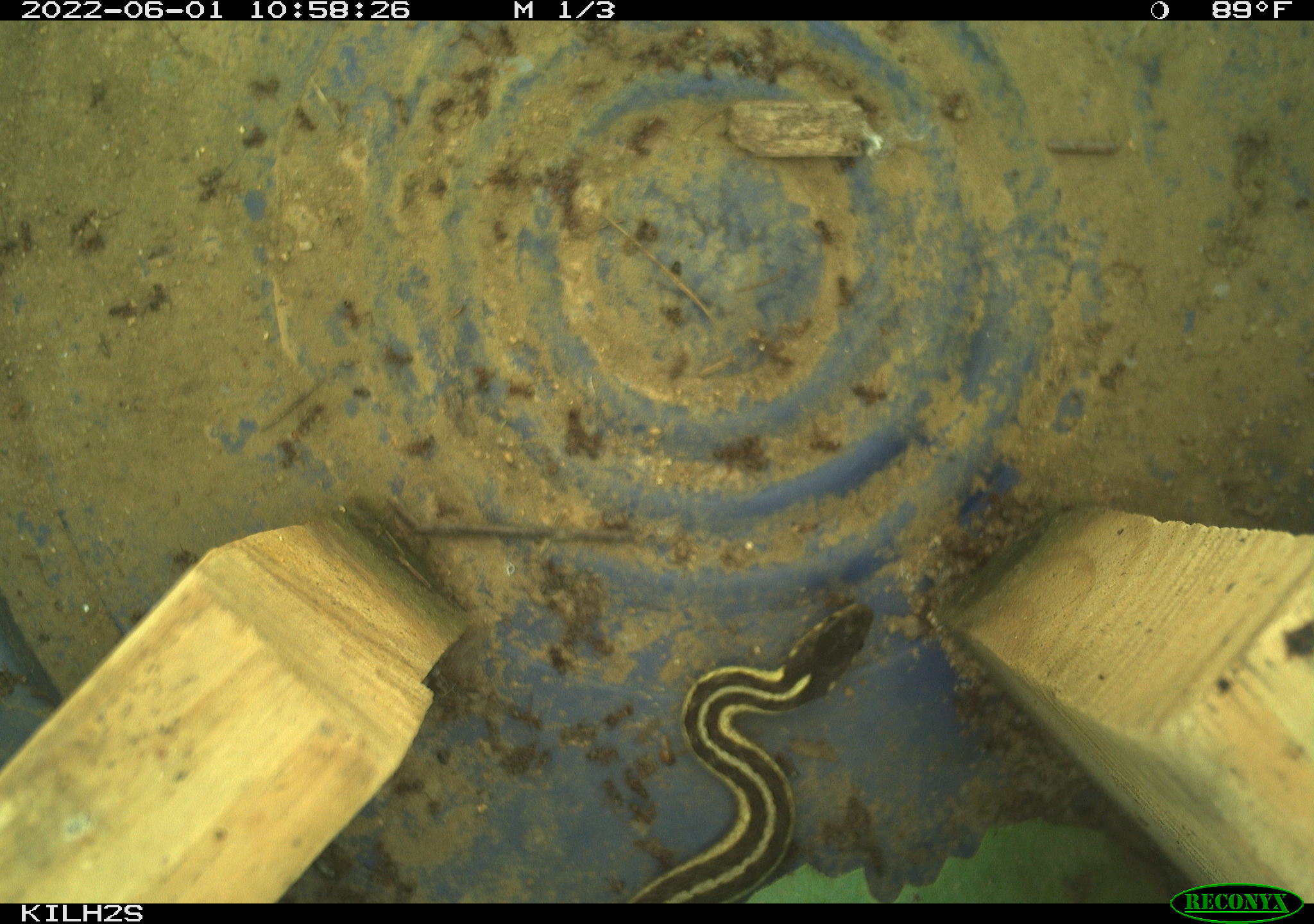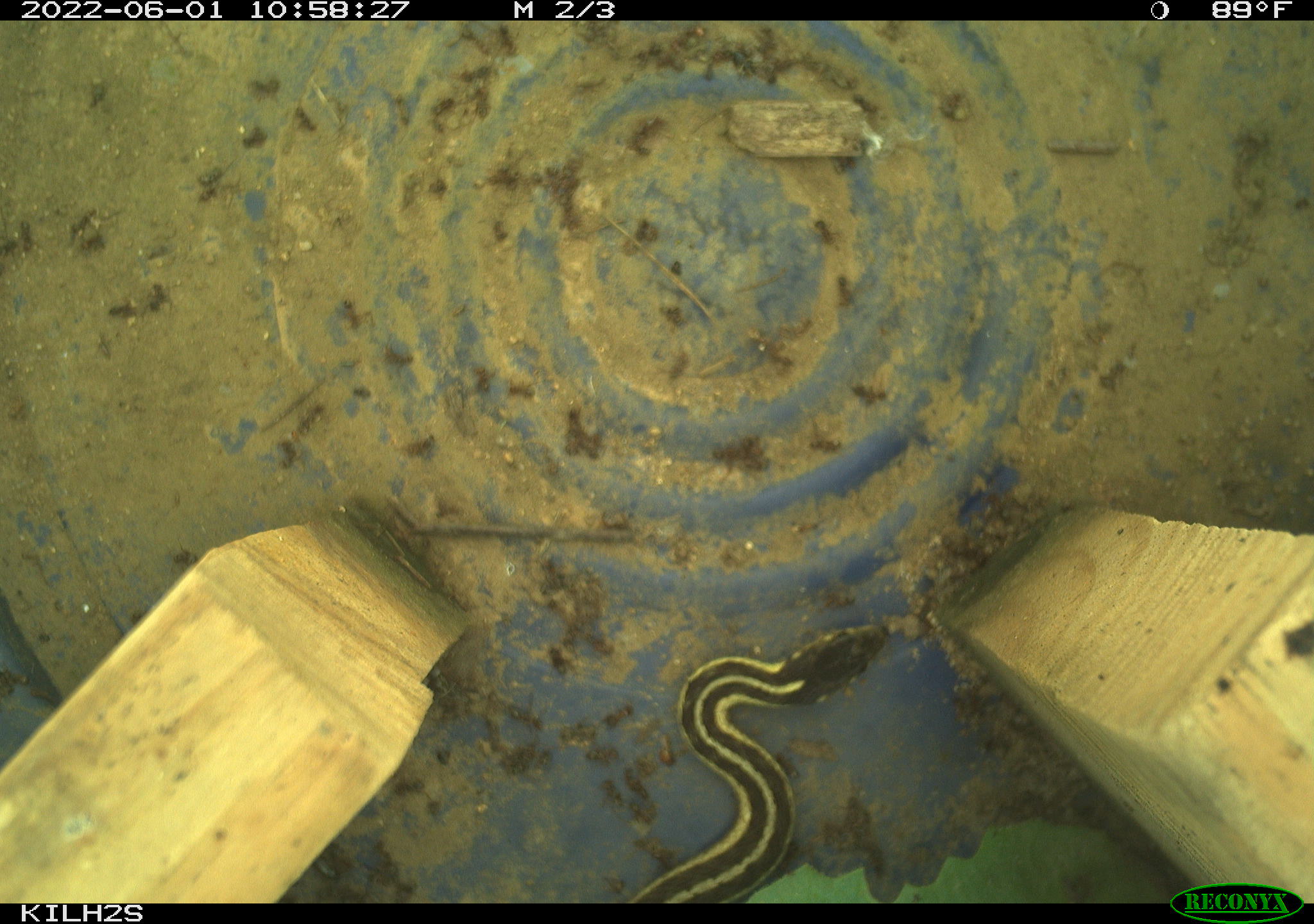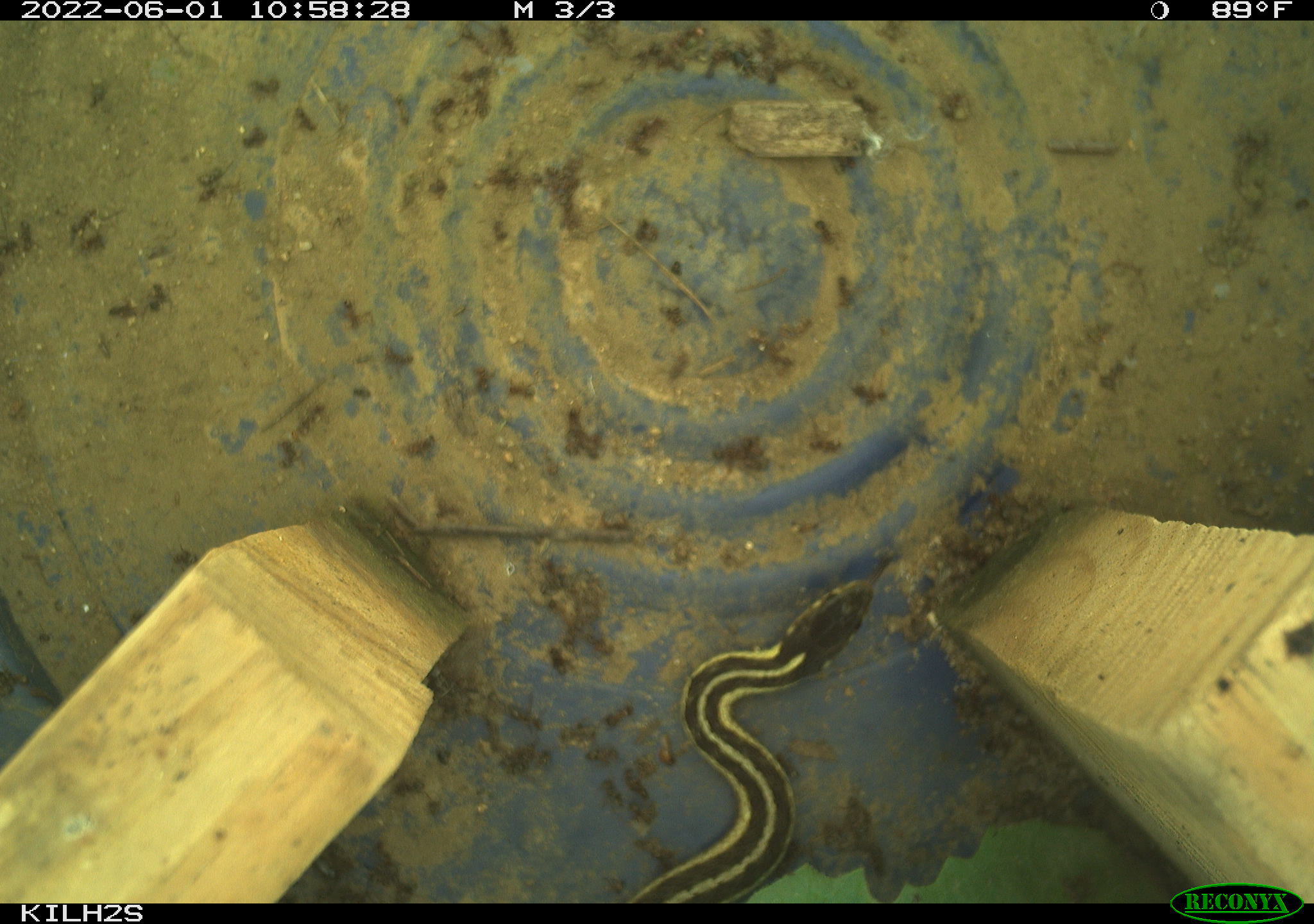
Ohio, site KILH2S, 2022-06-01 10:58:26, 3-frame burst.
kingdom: Animalia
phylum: Chordata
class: Reptilia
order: Squamata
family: Colubridae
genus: Thamnophis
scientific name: Thamnophis sirtalis sirtalis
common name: eastern gartersnake